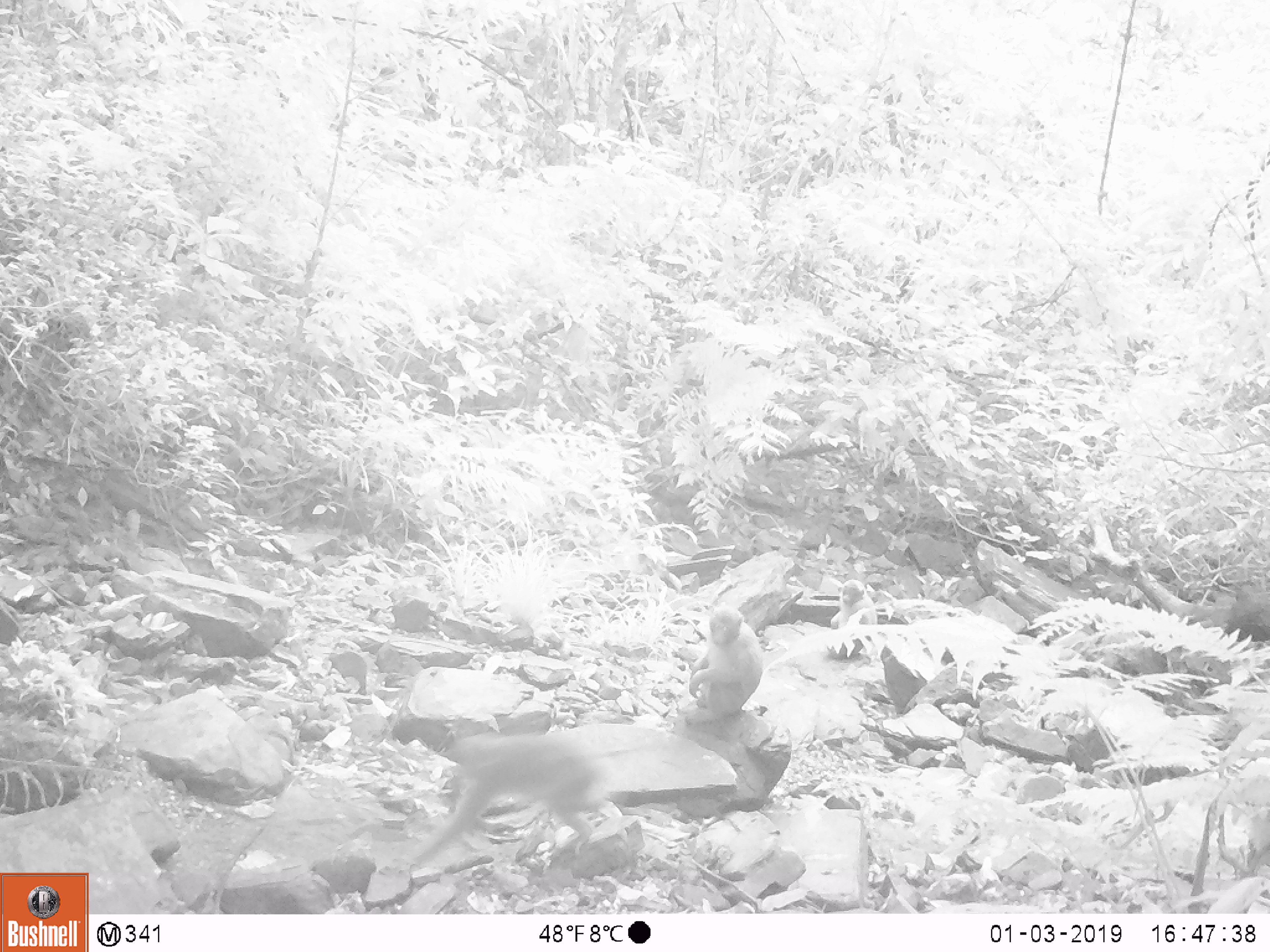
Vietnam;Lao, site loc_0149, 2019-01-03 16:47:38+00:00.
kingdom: Animalia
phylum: Chordata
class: Mammalia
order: Primates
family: Cercopithecidae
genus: Macaca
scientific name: Macaca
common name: macaques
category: assam or rhesus macaque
Assam or rhesus macaque (macaques) (Macaca). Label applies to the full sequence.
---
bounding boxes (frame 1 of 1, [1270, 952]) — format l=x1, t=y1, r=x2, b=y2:
assam or rhesus macaque: l=388, t=733, r=599, b=872; l=682, t=604, r=762, b=725; l=826, t=578, r=877, b=661